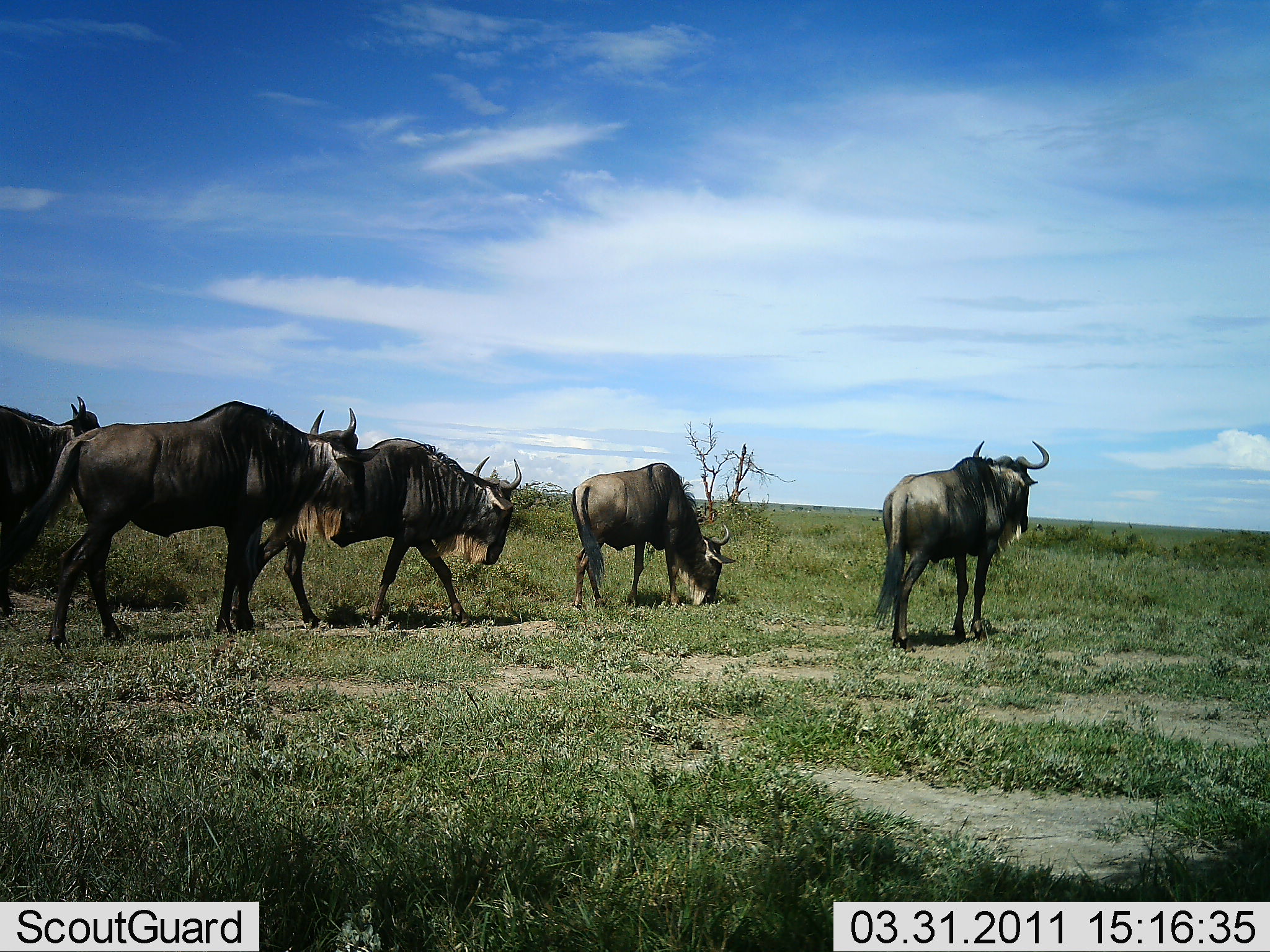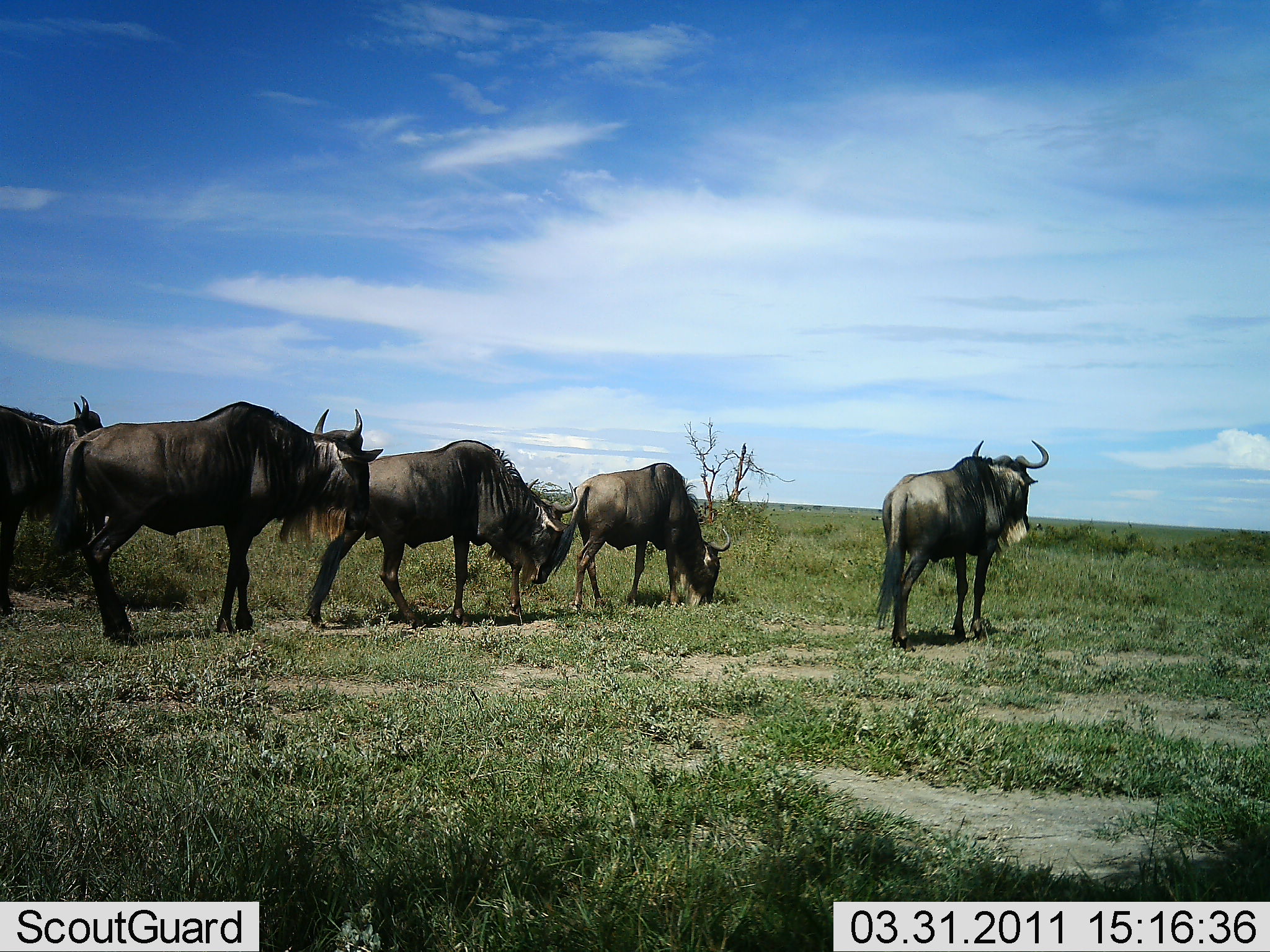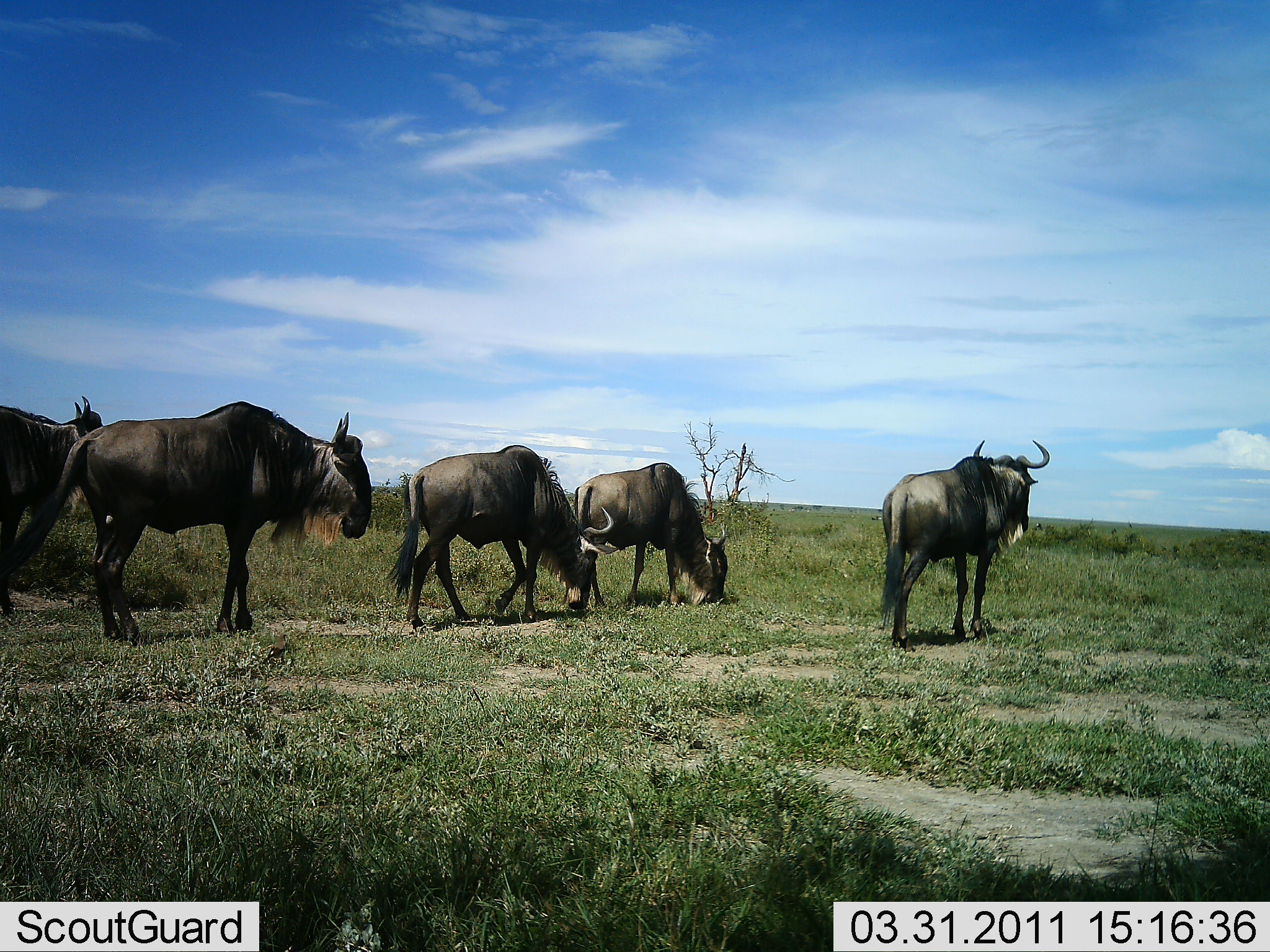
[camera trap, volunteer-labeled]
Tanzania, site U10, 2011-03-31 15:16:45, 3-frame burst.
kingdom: Animalia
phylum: Chordata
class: Mammalia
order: Artiodactyla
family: Bovidae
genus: Connochaetes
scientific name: Connochaetes taurinus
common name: blue wildebeest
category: wildebeest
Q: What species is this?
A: Wildebeest (blue wildebeest) (Connochaetes taurinus).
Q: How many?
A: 5.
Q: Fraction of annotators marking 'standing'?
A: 73%.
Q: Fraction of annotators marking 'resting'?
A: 0%.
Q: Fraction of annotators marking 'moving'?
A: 55%.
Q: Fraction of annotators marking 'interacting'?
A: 0%.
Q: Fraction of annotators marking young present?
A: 0%.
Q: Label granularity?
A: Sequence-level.